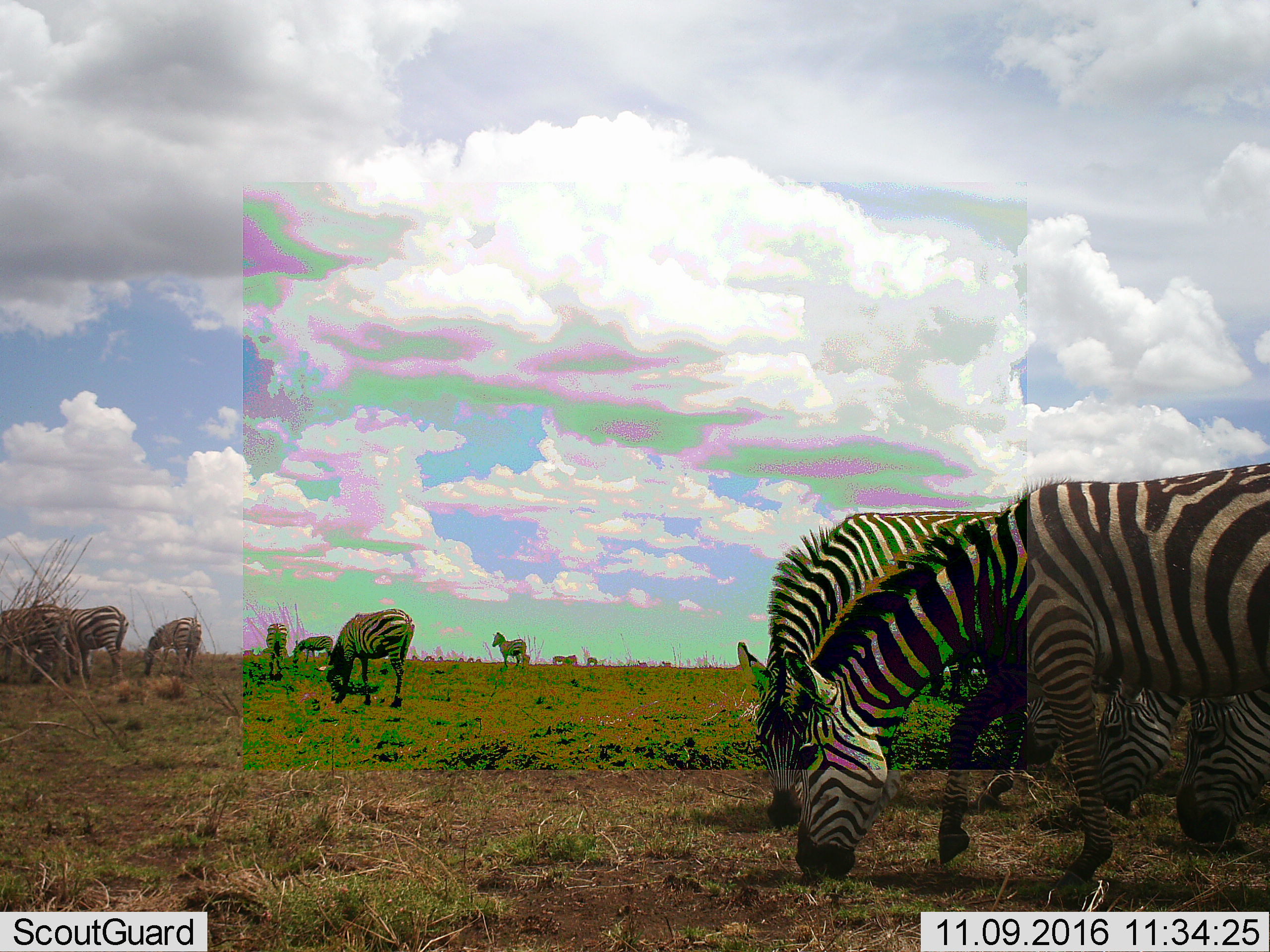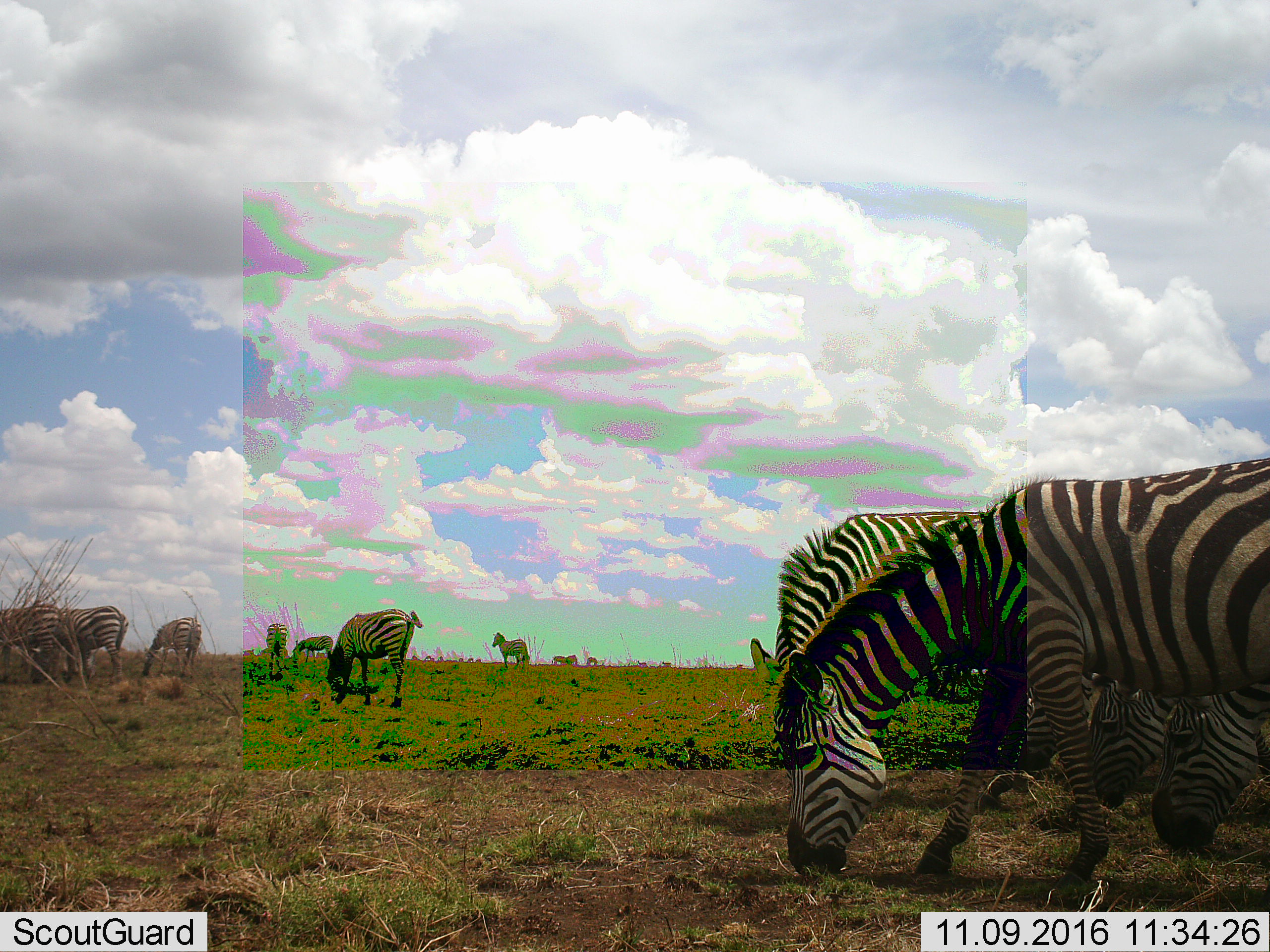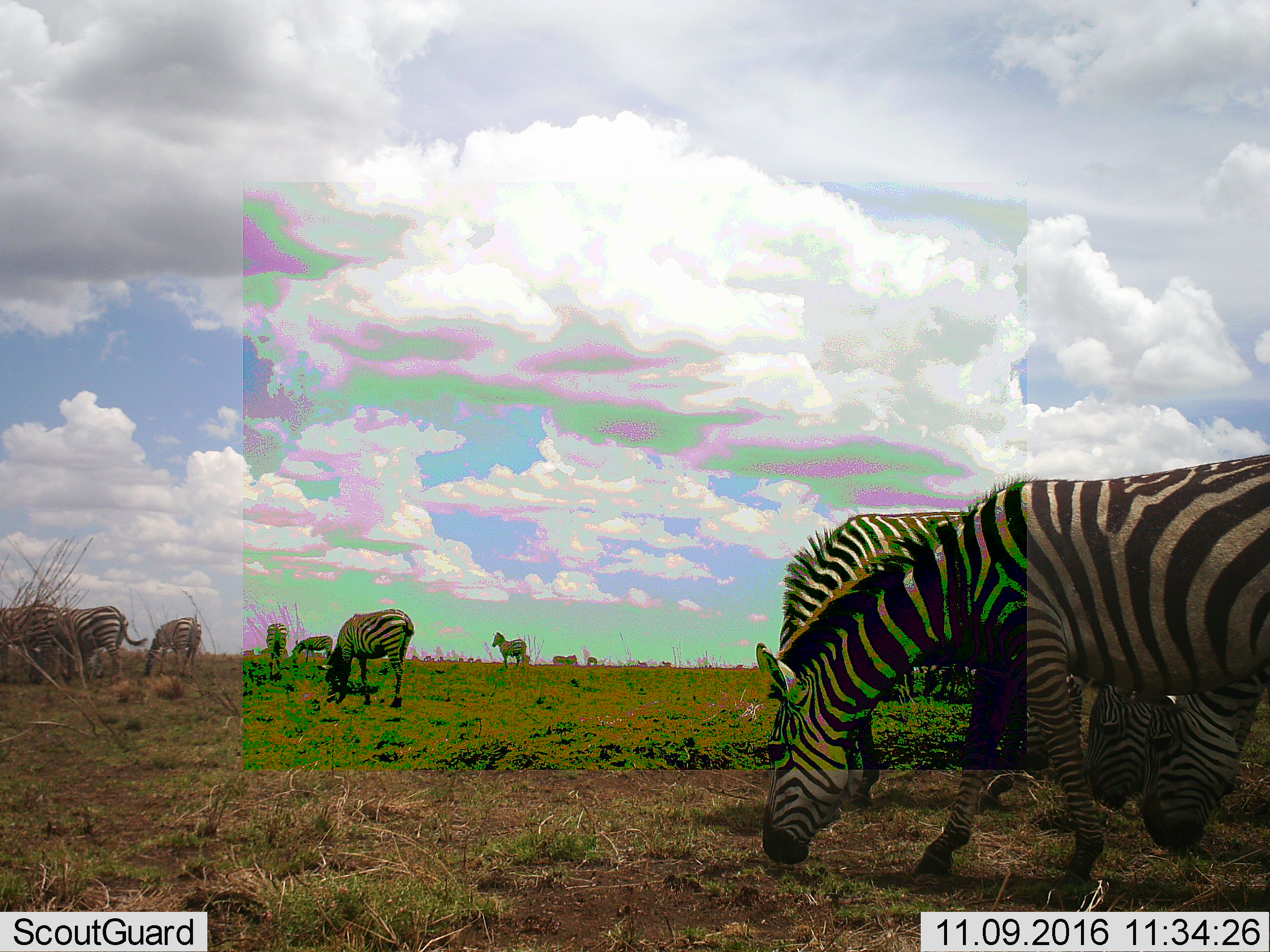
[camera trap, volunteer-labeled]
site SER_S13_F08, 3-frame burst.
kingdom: Animalia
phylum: Chordata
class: Mammalia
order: Perissodactyla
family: Equidae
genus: Equus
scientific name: Equus quagga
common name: plains zebra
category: zebraplains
Zebraplains (plains zebra) (Equus quagga), count 11-50. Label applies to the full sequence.